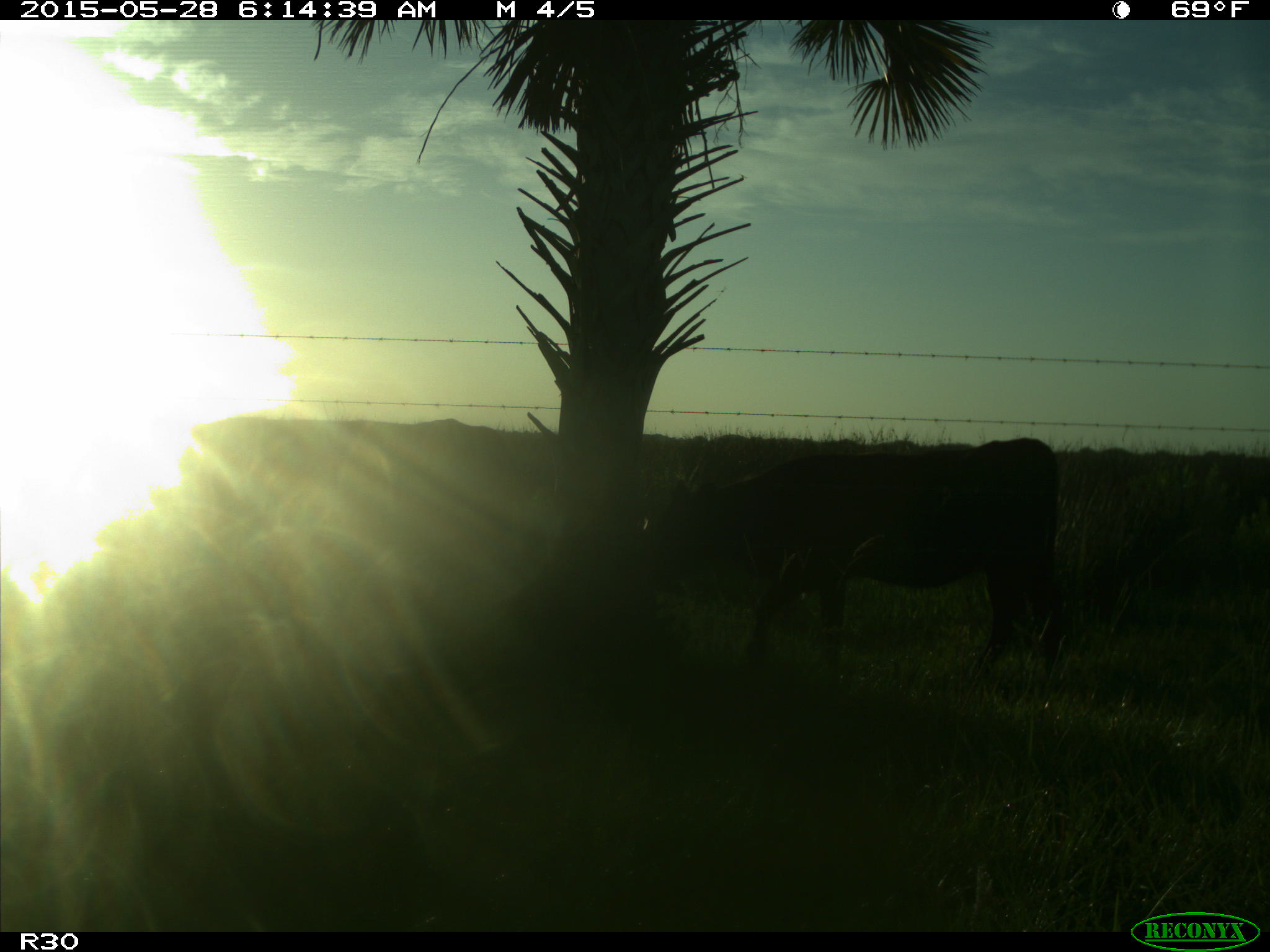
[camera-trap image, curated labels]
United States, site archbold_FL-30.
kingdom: Animalia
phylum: Chordata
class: Mammalia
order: Artiodactyla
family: Bovidae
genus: Bos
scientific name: Bos taurus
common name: domestic cow